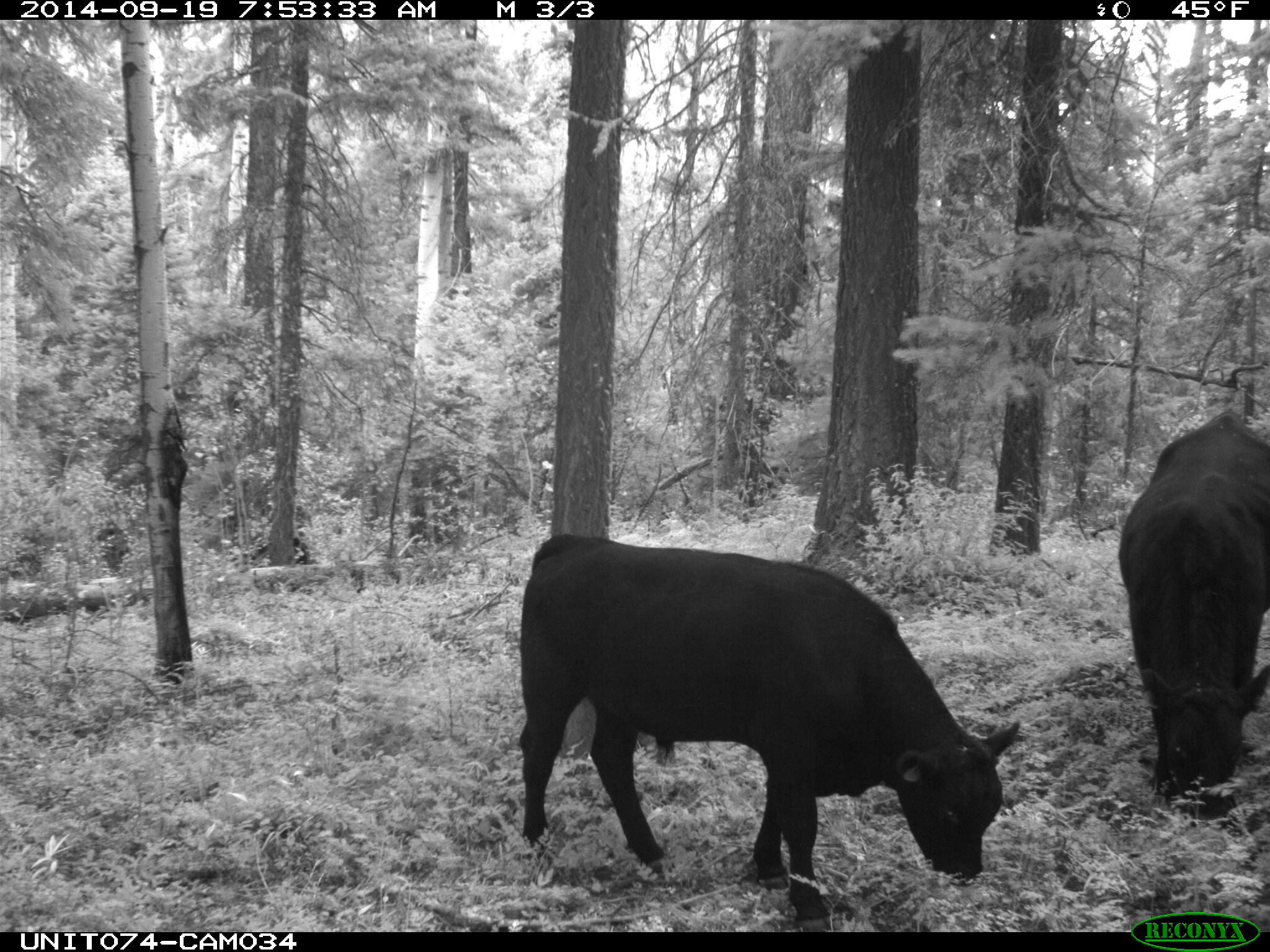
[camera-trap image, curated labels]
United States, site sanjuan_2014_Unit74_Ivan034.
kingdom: Animalia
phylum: Chordata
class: Mammalia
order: Artiodactyla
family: Bovidae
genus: Bos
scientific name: Bos taurus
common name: domestic cow